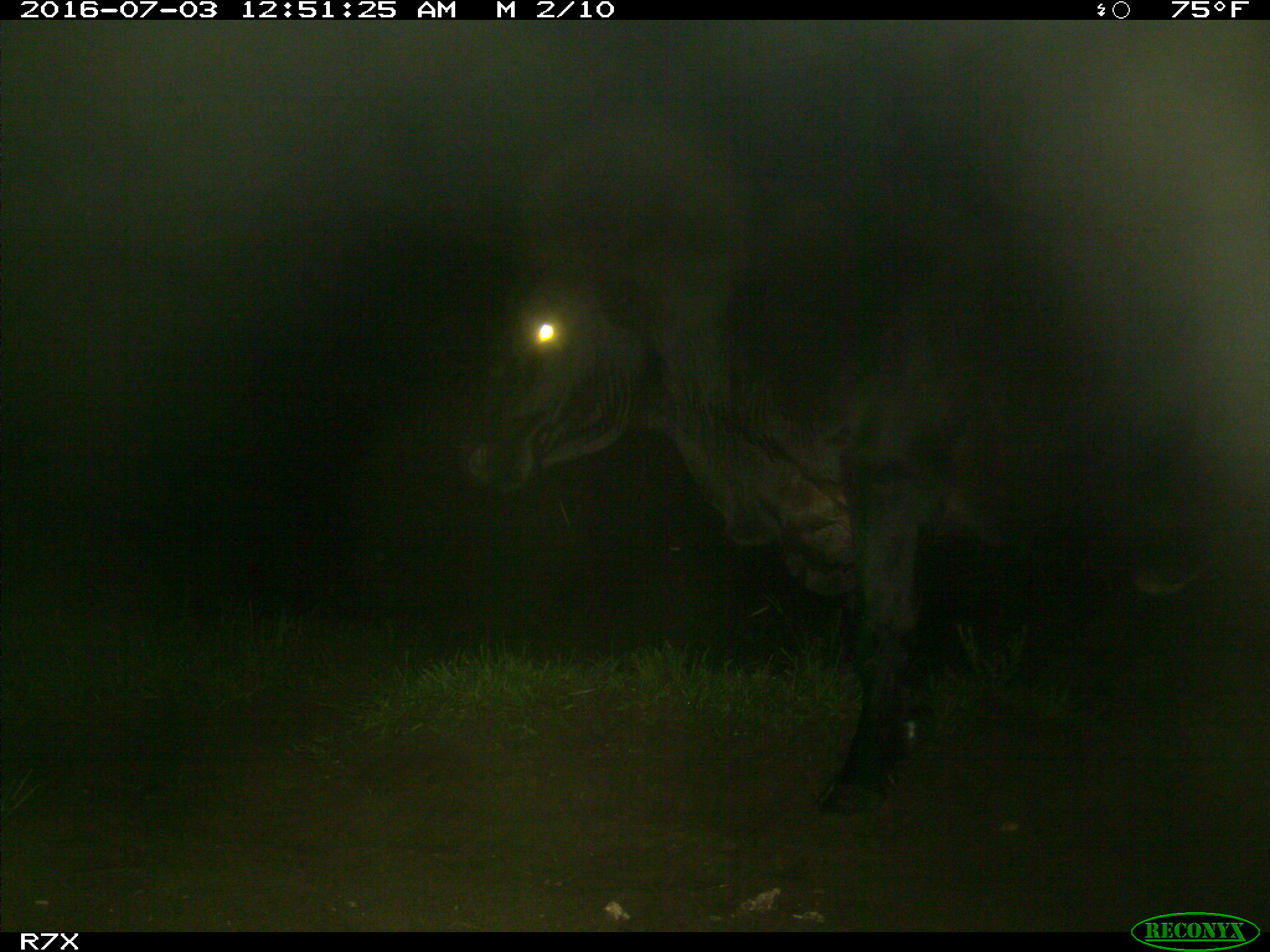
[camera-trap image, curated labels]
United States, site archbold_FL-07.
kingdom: Animalia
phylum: Chordata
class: Mammalia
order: Artiodactyla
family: Bovidae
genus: Bos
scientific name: Bos taurus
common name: domestic cow